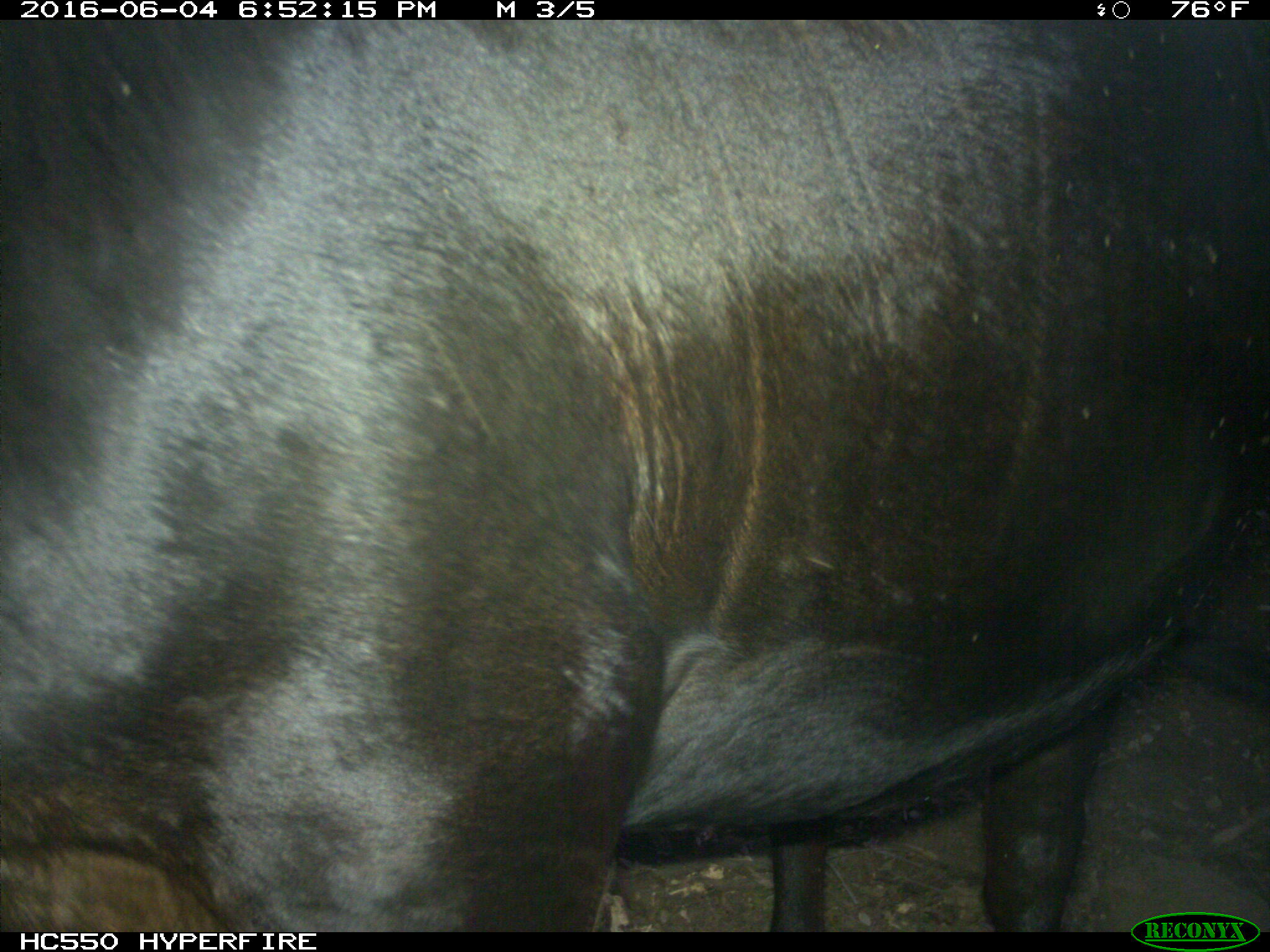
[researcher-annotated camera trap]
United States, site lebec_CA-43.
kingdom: Animalia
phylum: Chordata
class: Mammalia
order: Artiodactyla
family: Bovidae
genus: Bos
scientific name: Bos taurus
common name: domestic cow